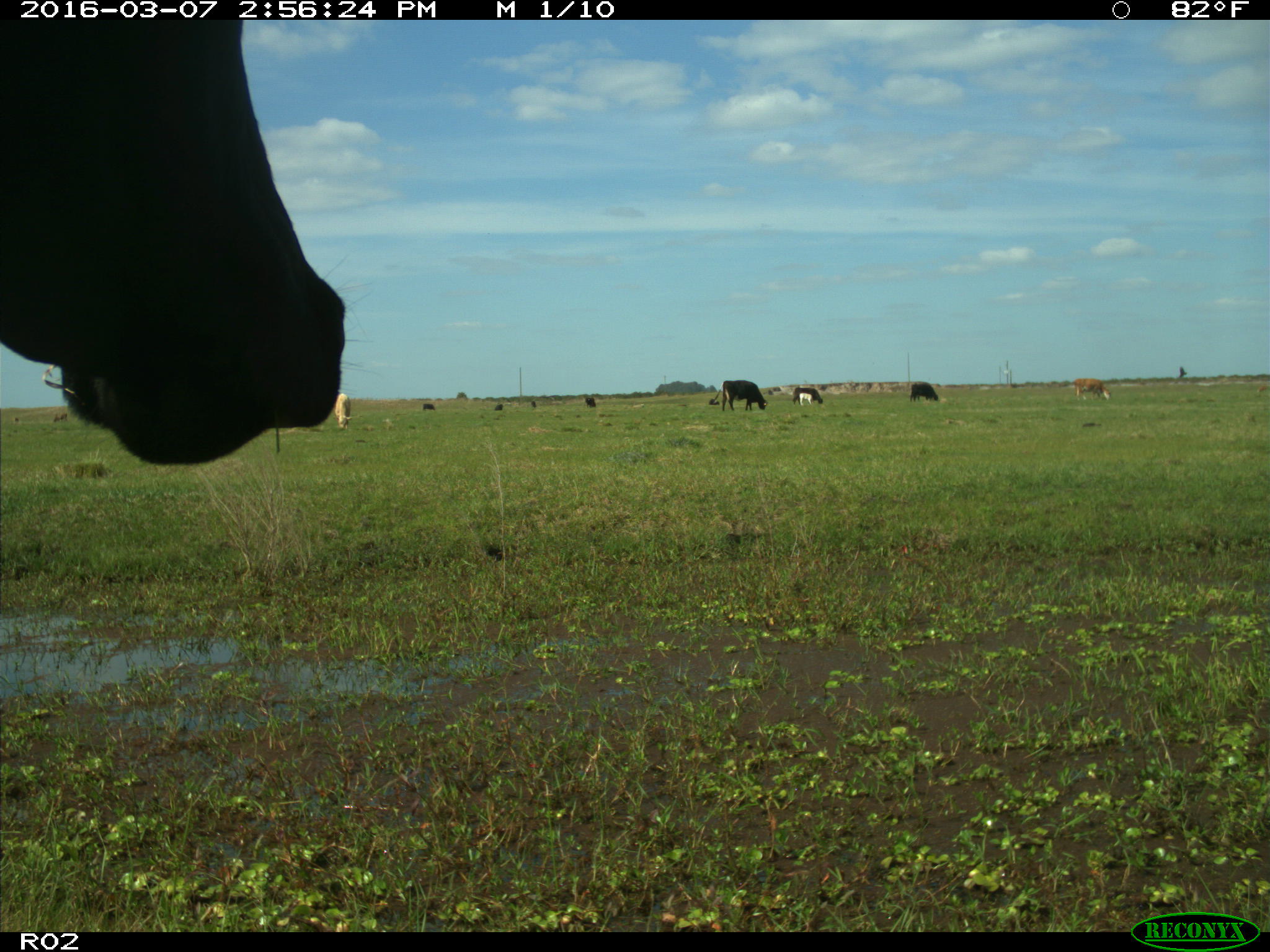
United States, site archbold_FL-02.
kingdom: Animalia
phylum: Chordata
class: Mammalia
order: Artiodactyla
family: Bovidae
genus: Bos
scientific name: Bos taurus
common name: domestic cow